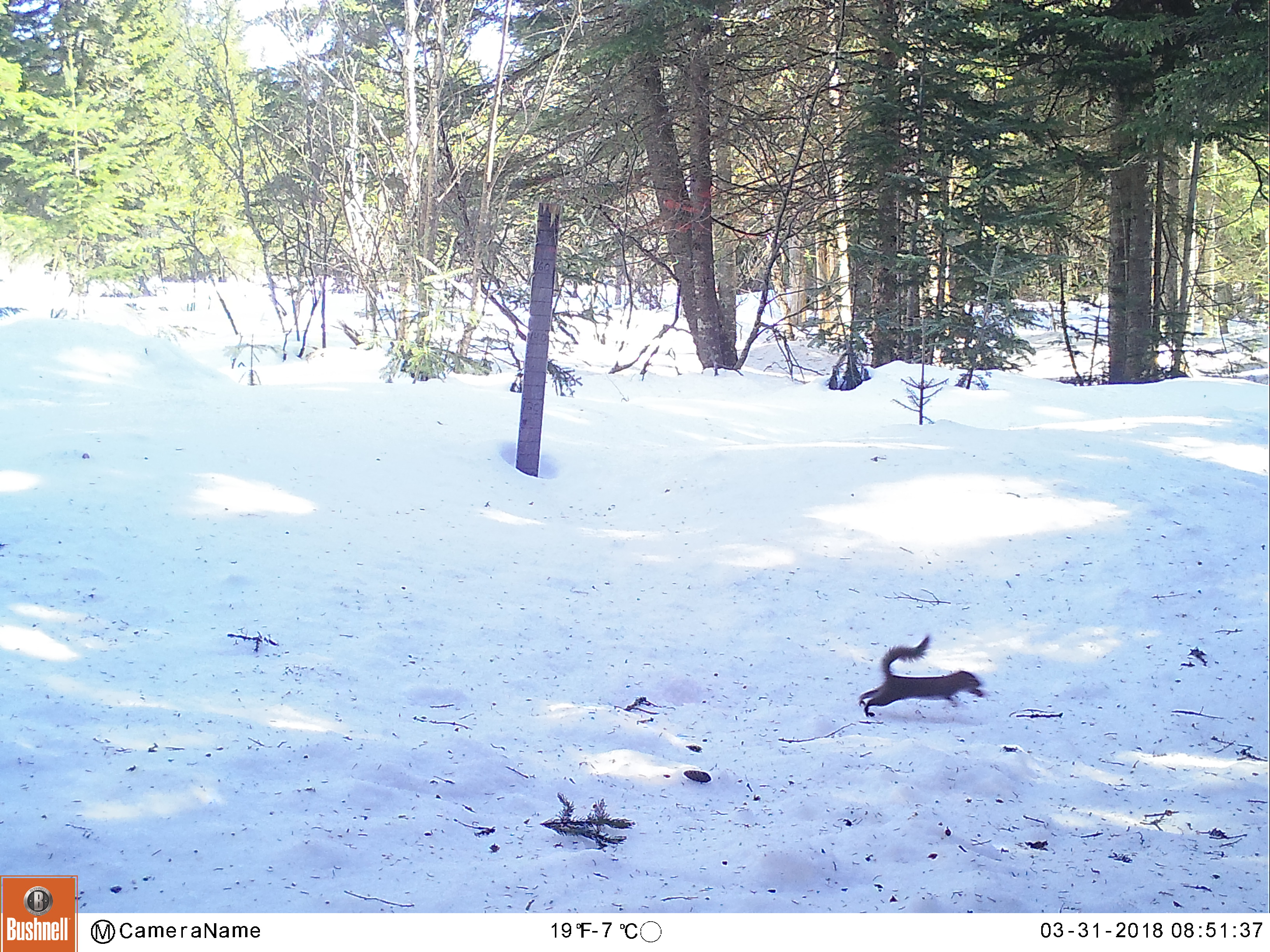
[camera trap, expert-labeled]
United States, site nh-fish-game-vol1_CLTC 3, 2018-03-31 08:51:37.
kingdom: Animalia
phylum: Chordata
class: Mammalia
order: Rodentia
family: Sciuridae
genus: Tamiasciurus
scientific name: Tamiasciurus hudsonicus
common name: red squirrel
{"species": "red squirrel (Tamiasciurus hudsonicus)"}